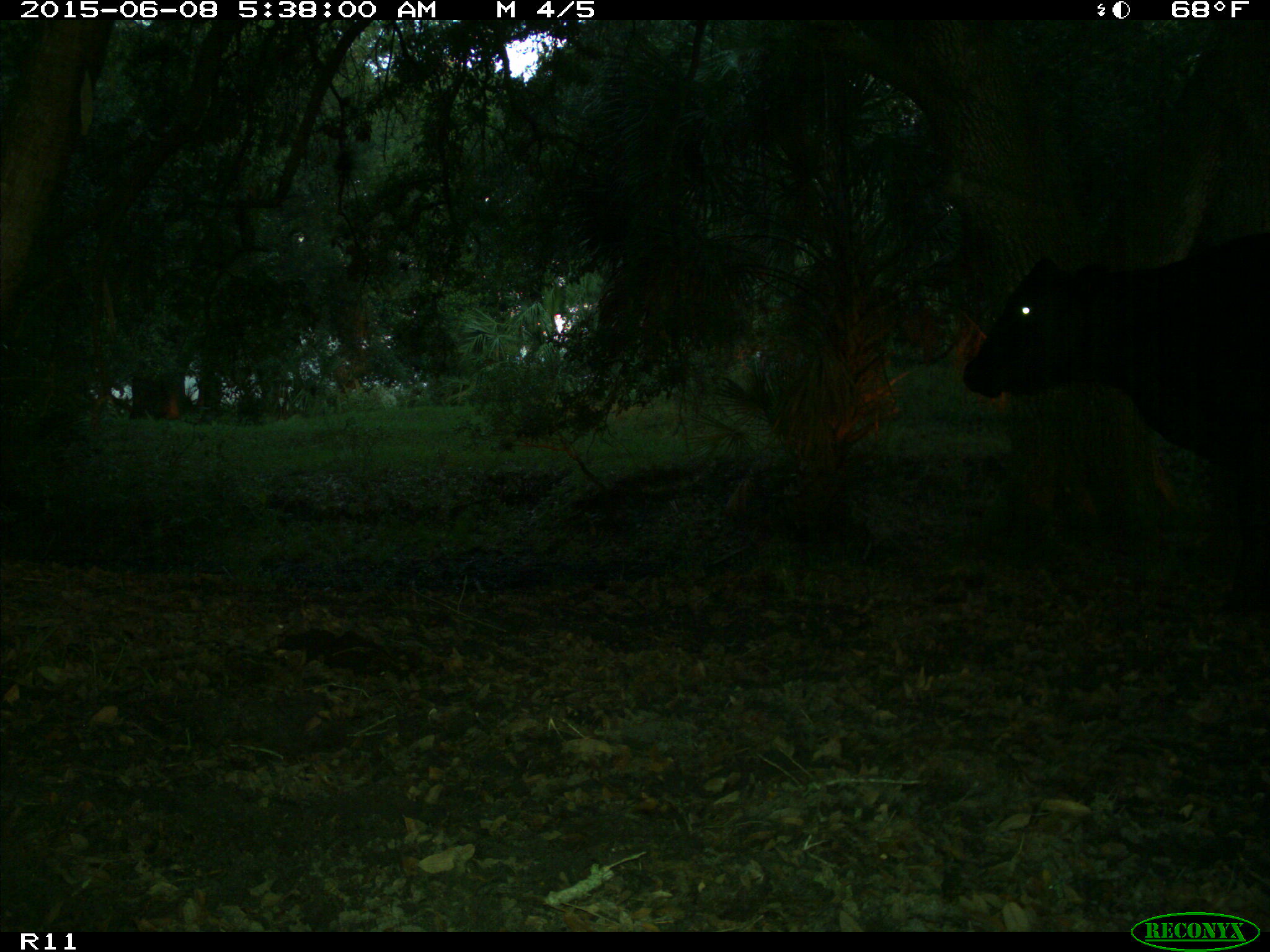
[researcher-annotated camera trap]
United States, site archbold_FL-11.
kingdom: Animalia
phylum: Chordata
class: Mammalia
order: Artiodactyla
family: Bovidae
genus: Bos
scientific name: Bos taurus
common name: domestic cow